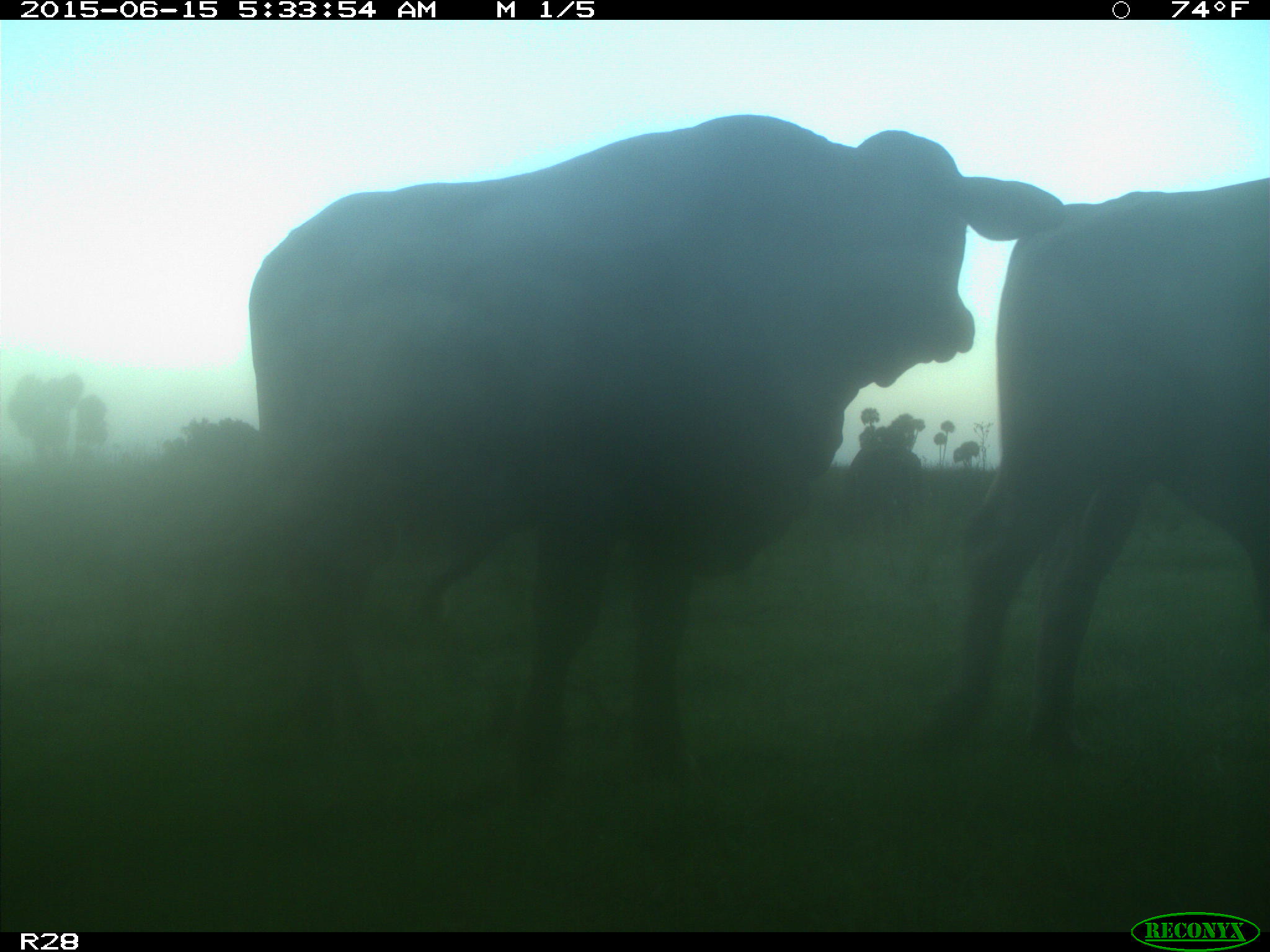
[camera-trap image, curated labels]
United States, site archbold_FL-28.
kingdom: Animalia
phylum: Chordata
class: Mammalia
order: Artiodactyla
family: Bovidae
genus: Bos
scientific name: Bos taurus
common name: domestic cow